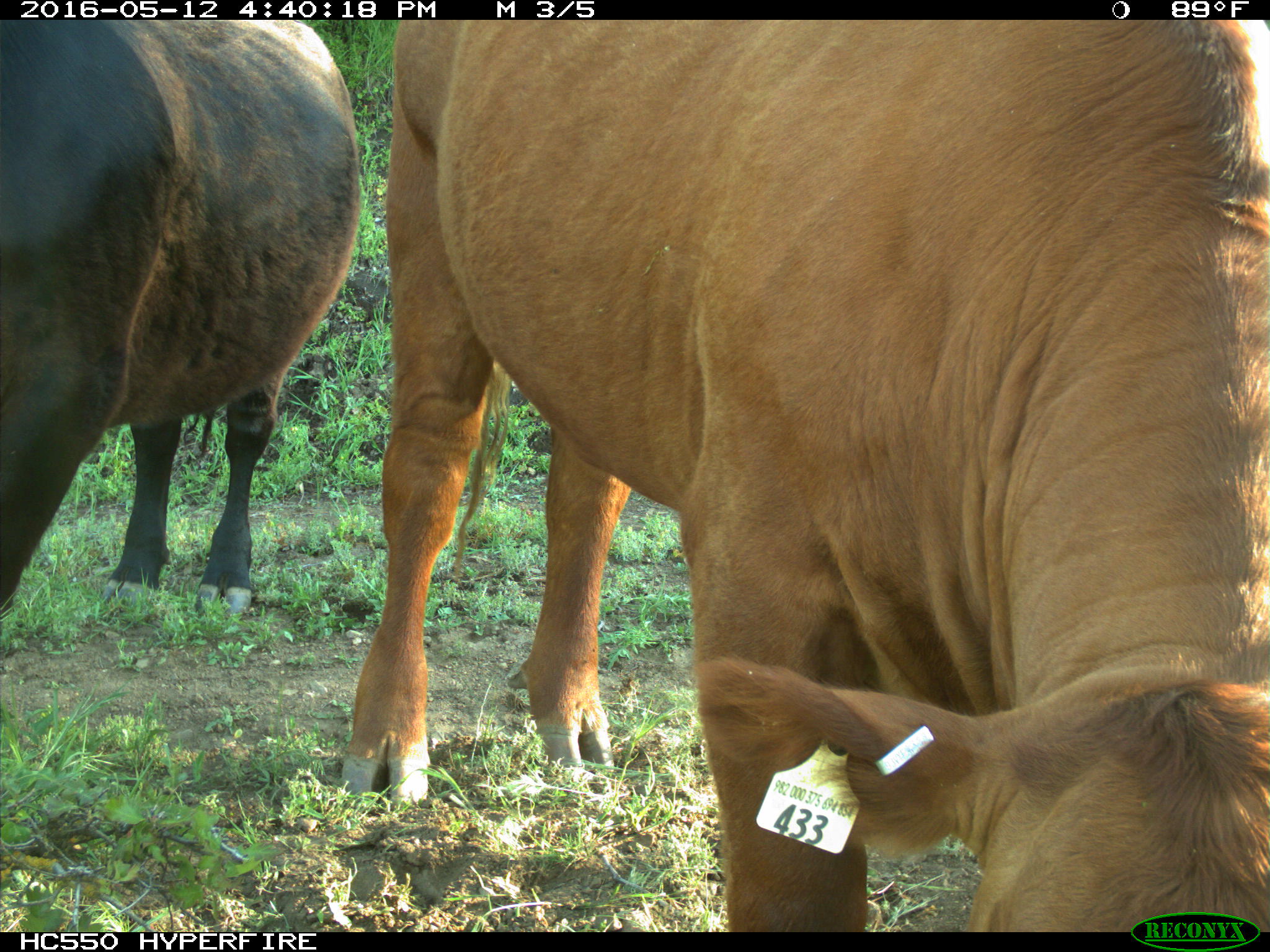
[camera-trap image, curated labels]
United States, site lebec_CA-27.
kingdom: Animalia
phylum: Chordata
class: Mammalia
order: Artiodactyla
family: Bovidae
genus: Bos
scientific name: Bos taurus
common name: domestic cow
Bos taurus (domestic cow).